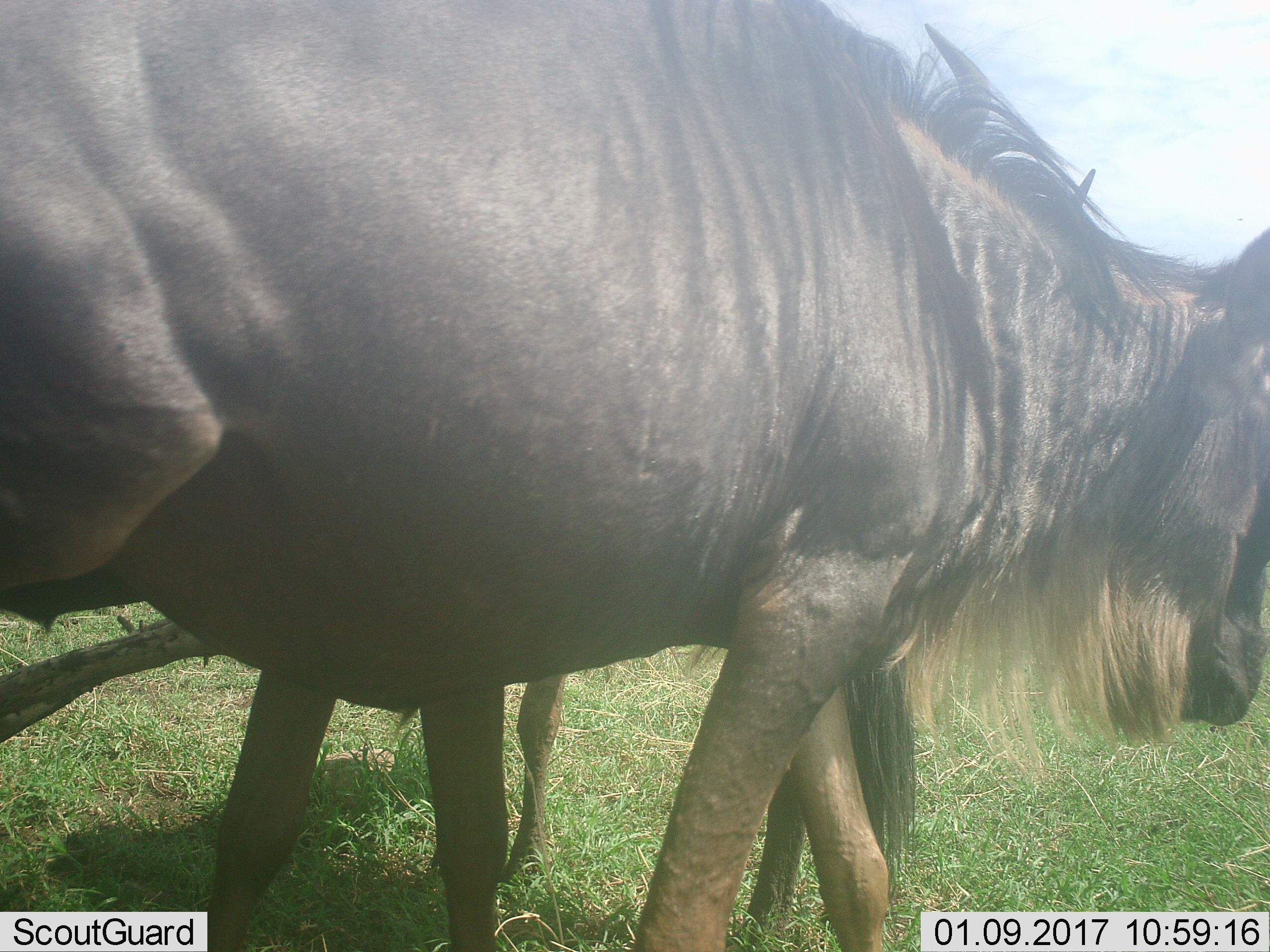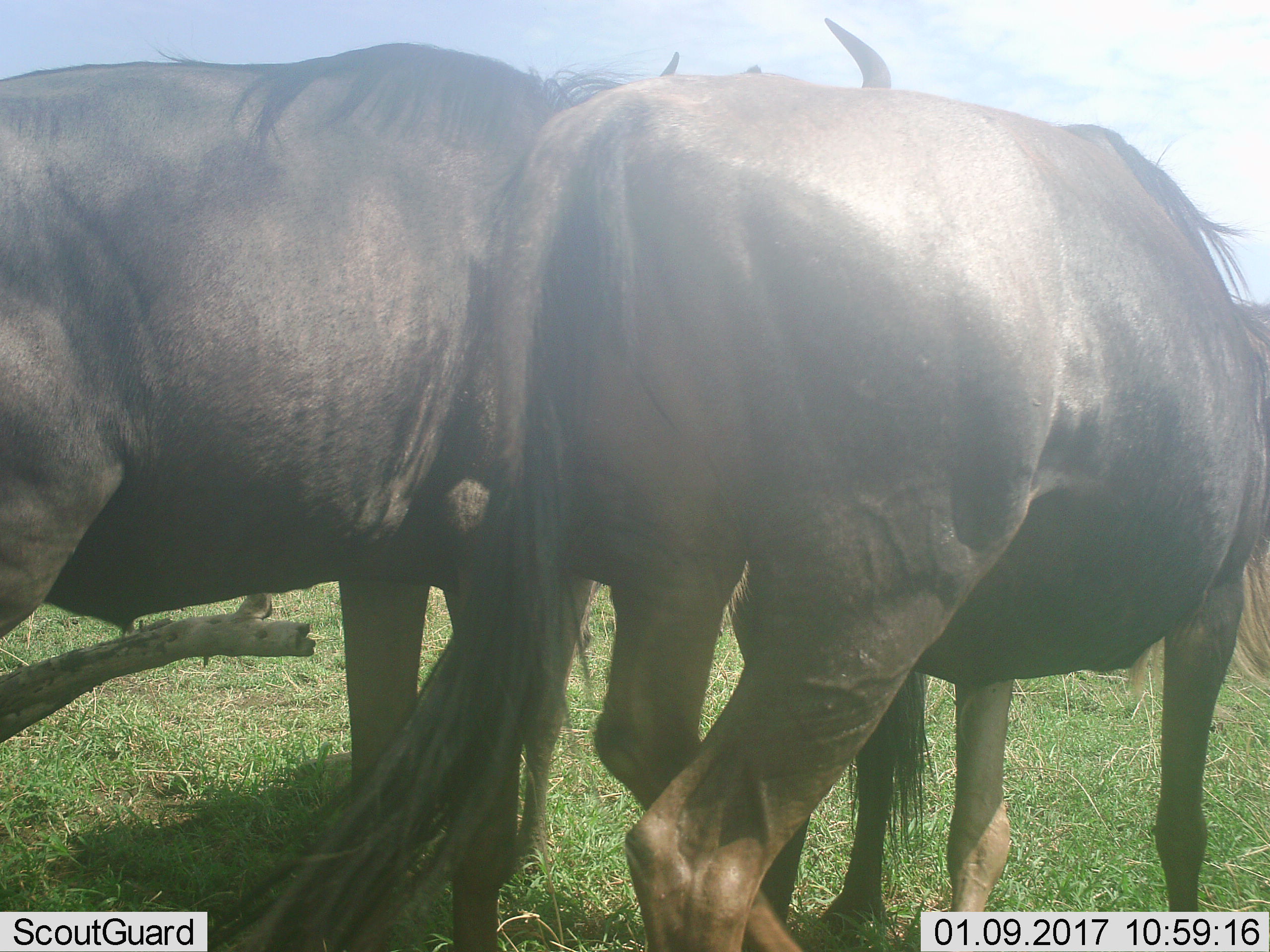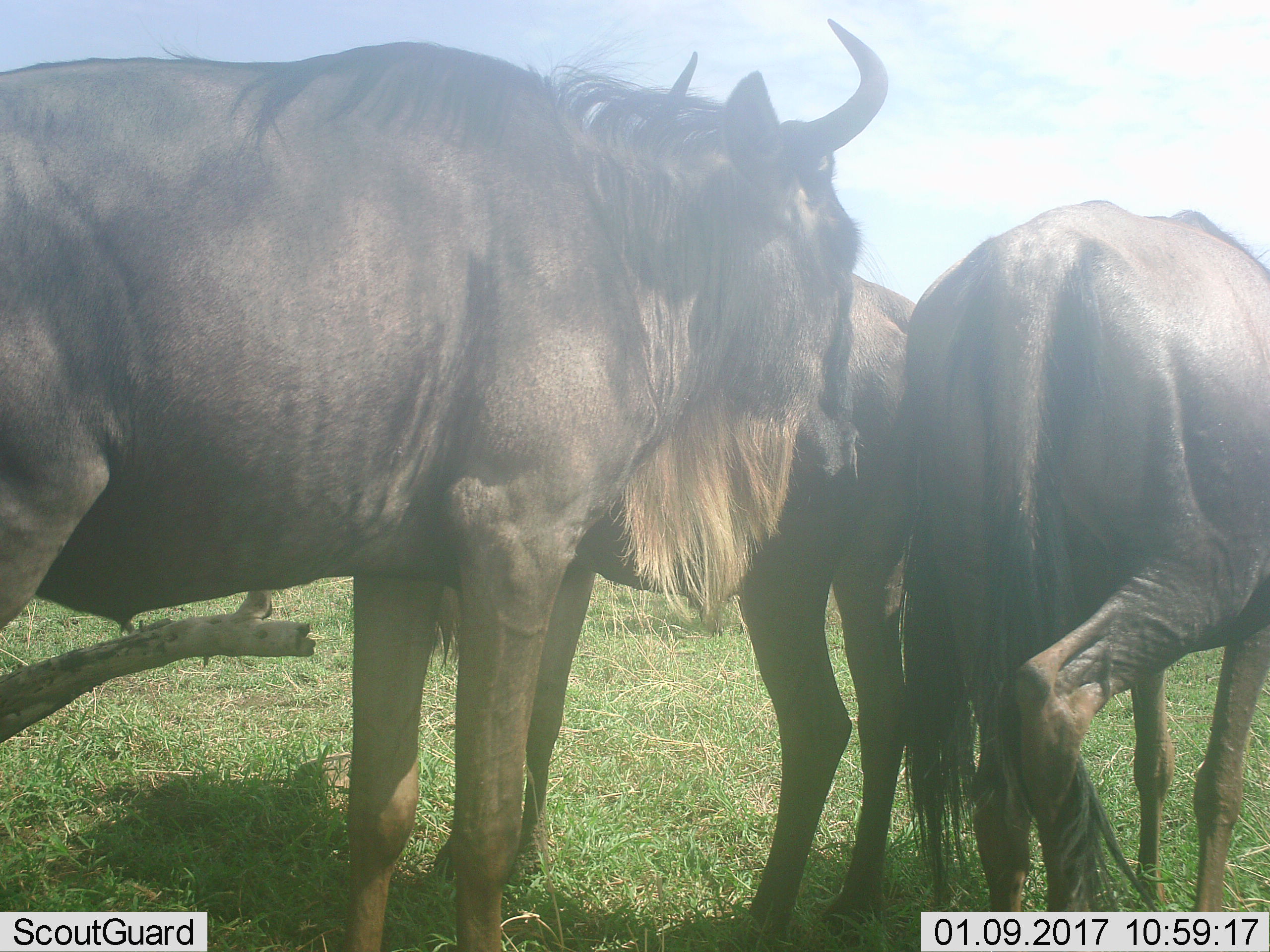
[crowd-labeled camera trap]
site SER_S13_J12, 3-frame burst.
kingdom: Animalia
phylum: Chordata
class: Mammalia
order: Artiodactyla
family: Bovidae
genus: Connochaetes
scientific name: Connochaetes taurinus taurinus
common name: blue wildebeest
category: wildebeestblue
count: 3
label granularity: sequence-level